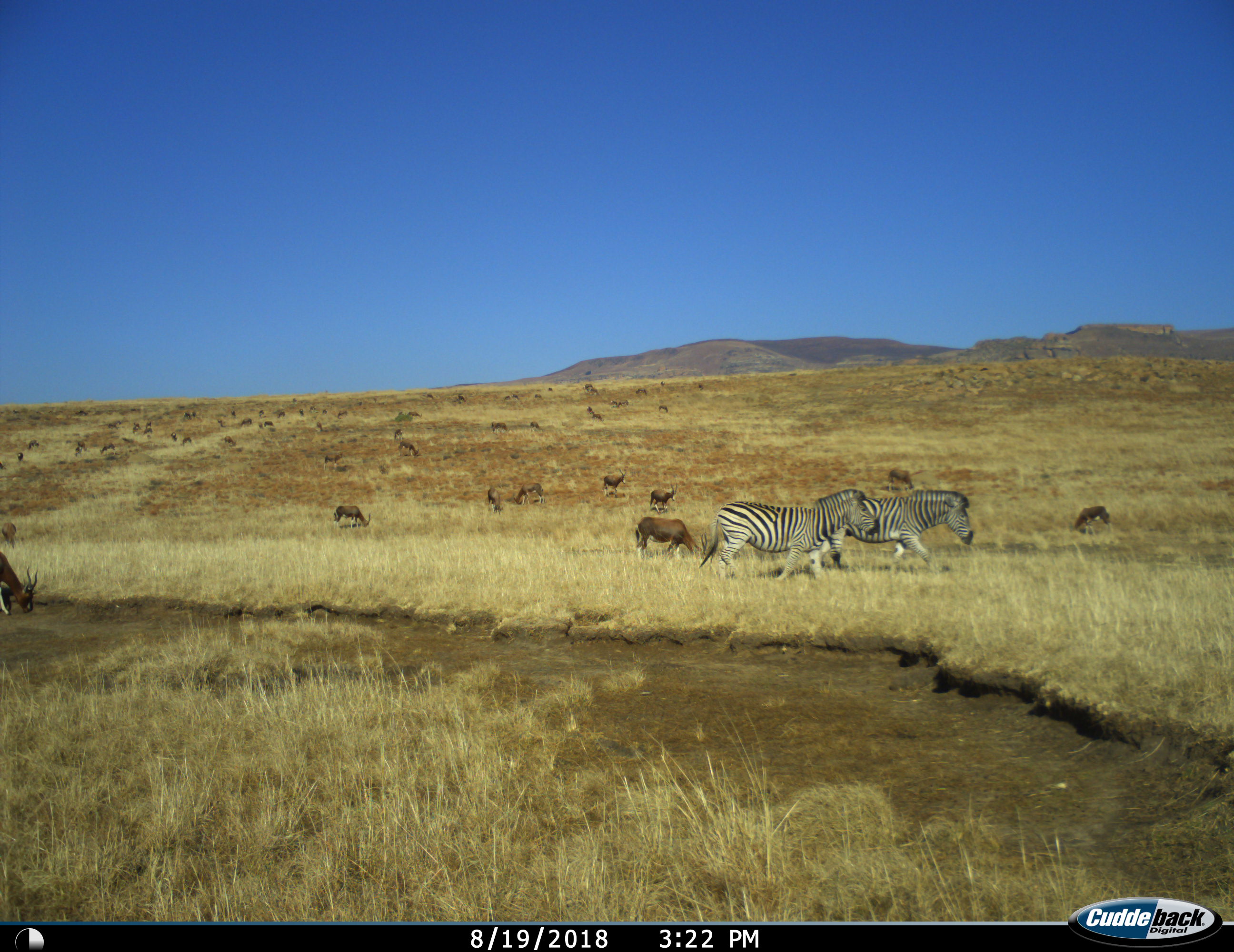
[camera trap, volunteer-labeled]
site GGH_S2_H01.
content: unidentified animal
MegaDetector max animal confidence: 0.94